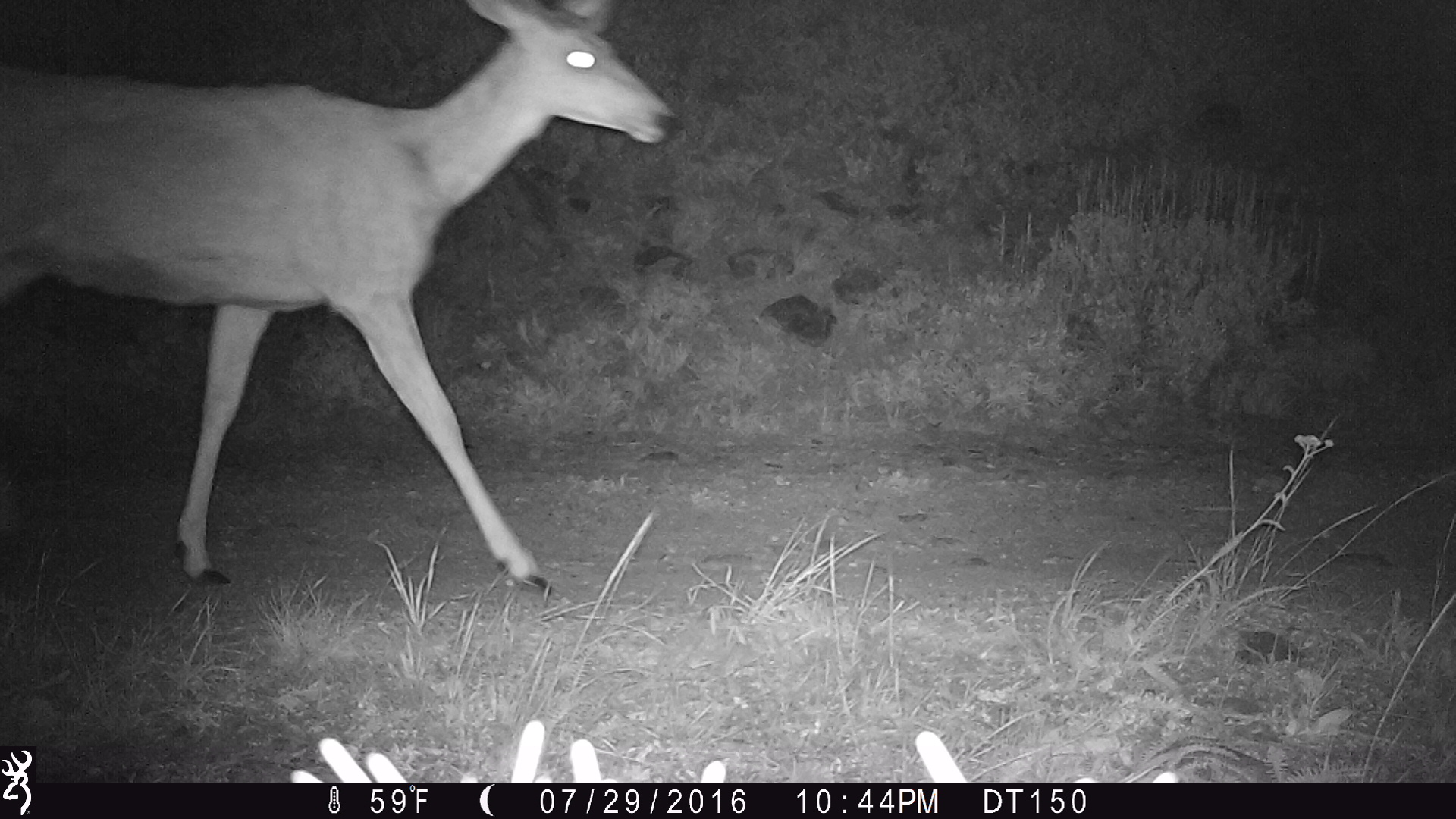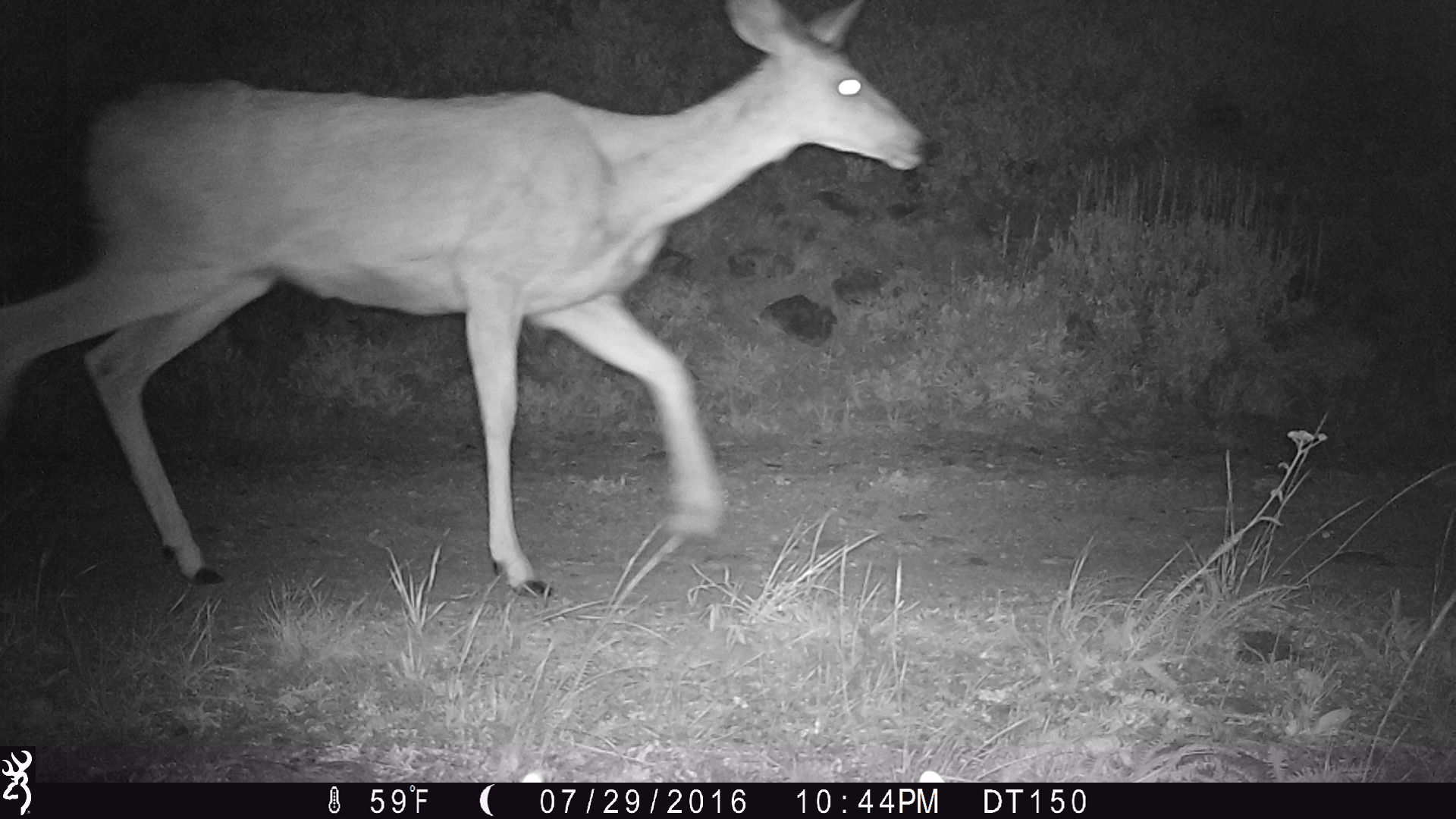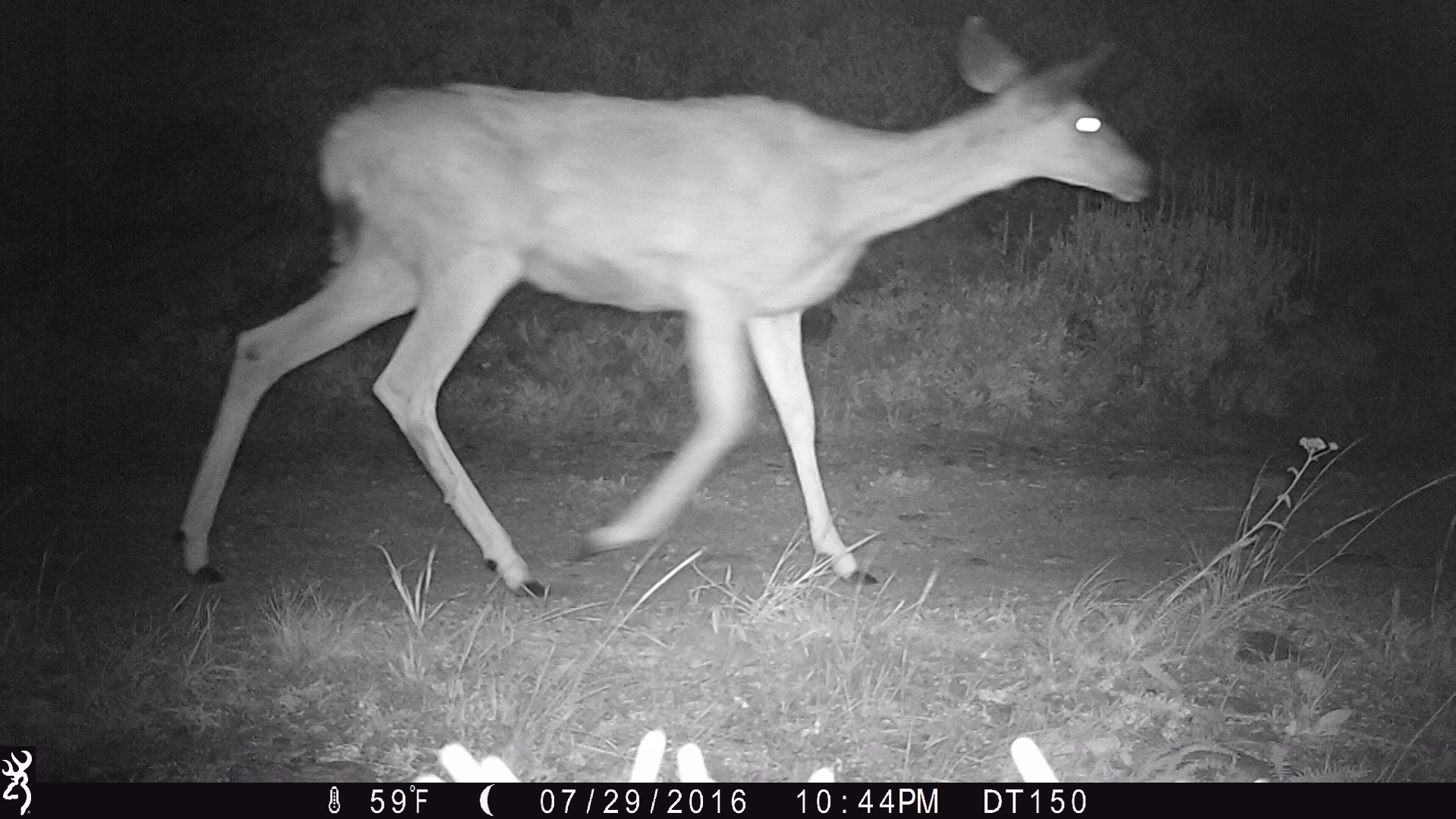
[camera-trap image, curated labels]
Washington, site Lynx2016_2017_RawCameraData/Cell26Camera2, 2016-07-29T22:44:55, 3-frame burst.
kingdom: Animalia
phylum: Chordata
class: Mammalia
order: Artiodactyla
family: Cervidae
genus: Odocoileus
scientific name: Odocoileus hemionus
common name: mule deer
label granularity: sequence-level